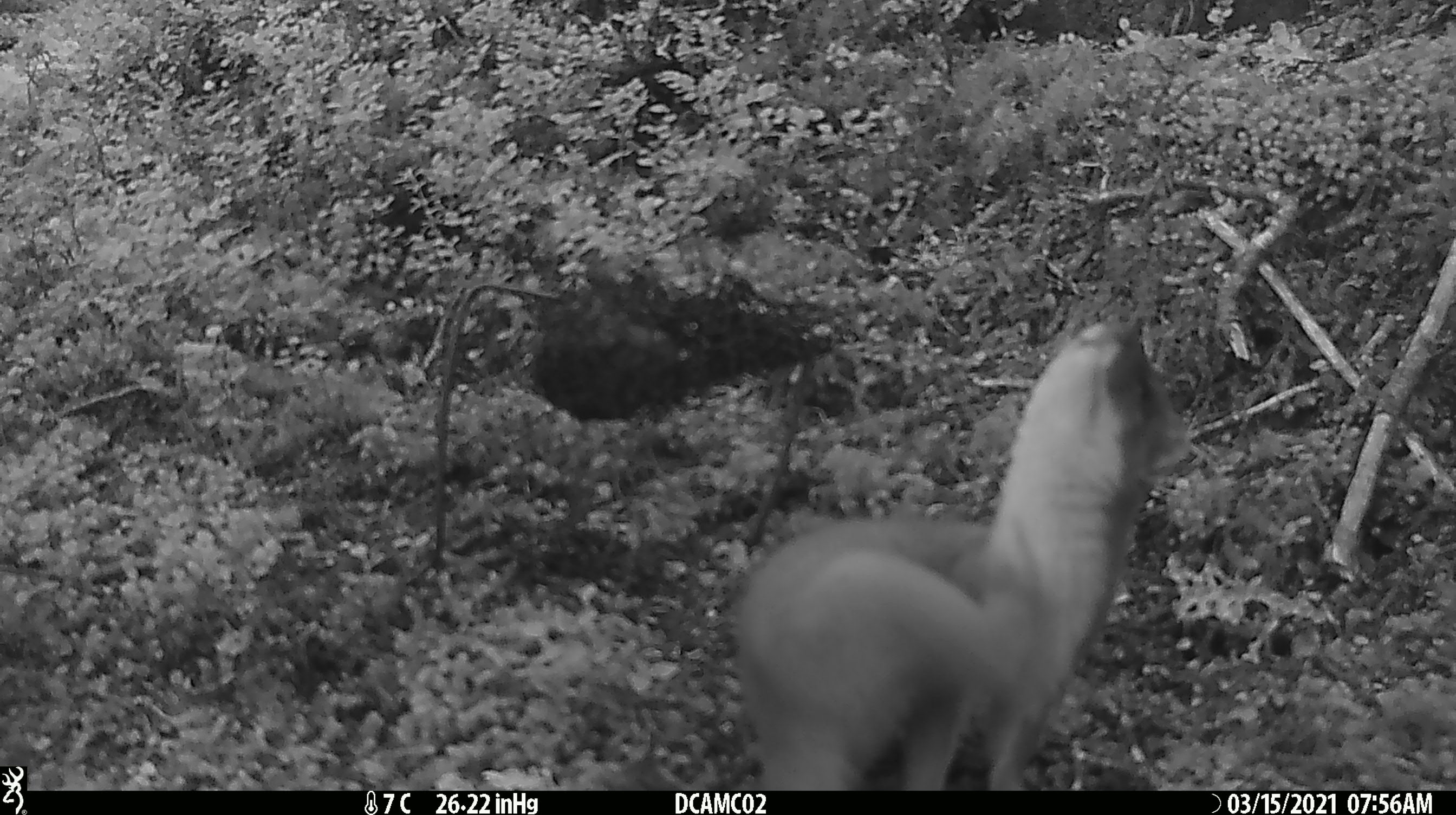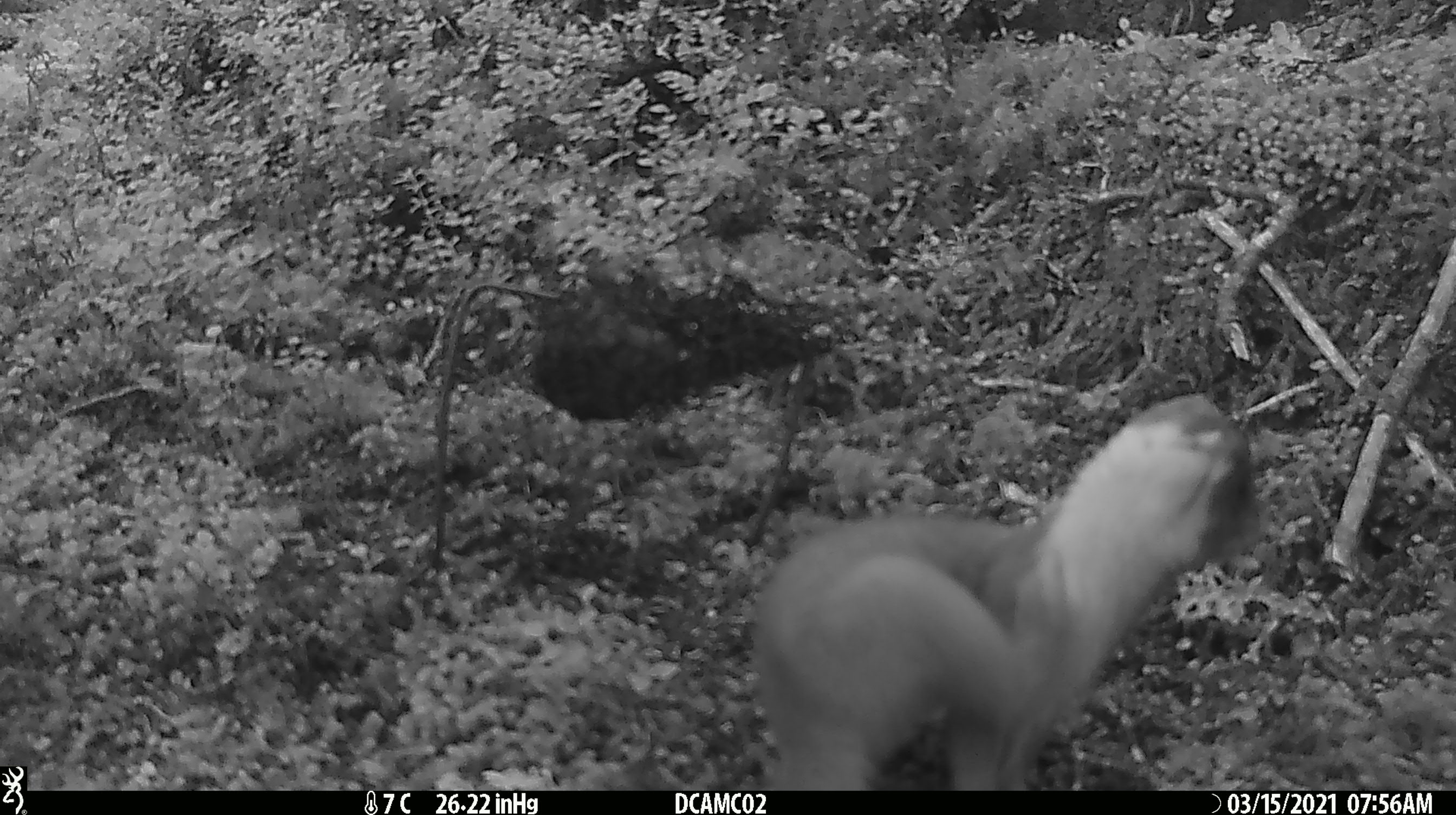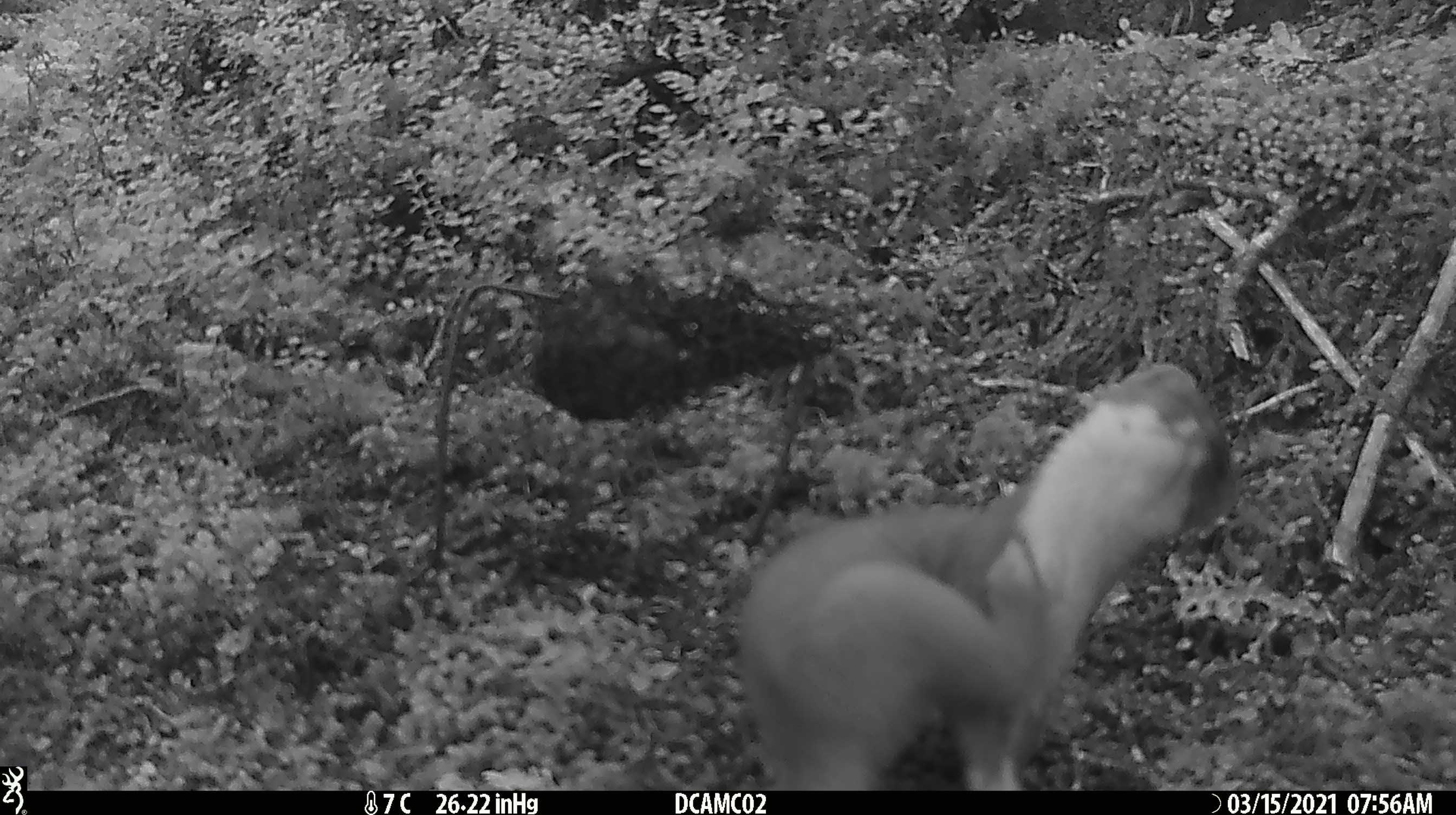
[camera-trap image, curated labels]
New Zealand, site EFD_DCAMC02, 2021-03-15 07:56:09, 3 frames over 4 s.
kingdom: Animalia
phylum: Chordata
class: Mammalia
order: Carnivora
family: Mustelidae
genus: Mustela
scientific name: Mustela erminea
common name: stoat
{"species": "stoat (Mustela erminea)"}